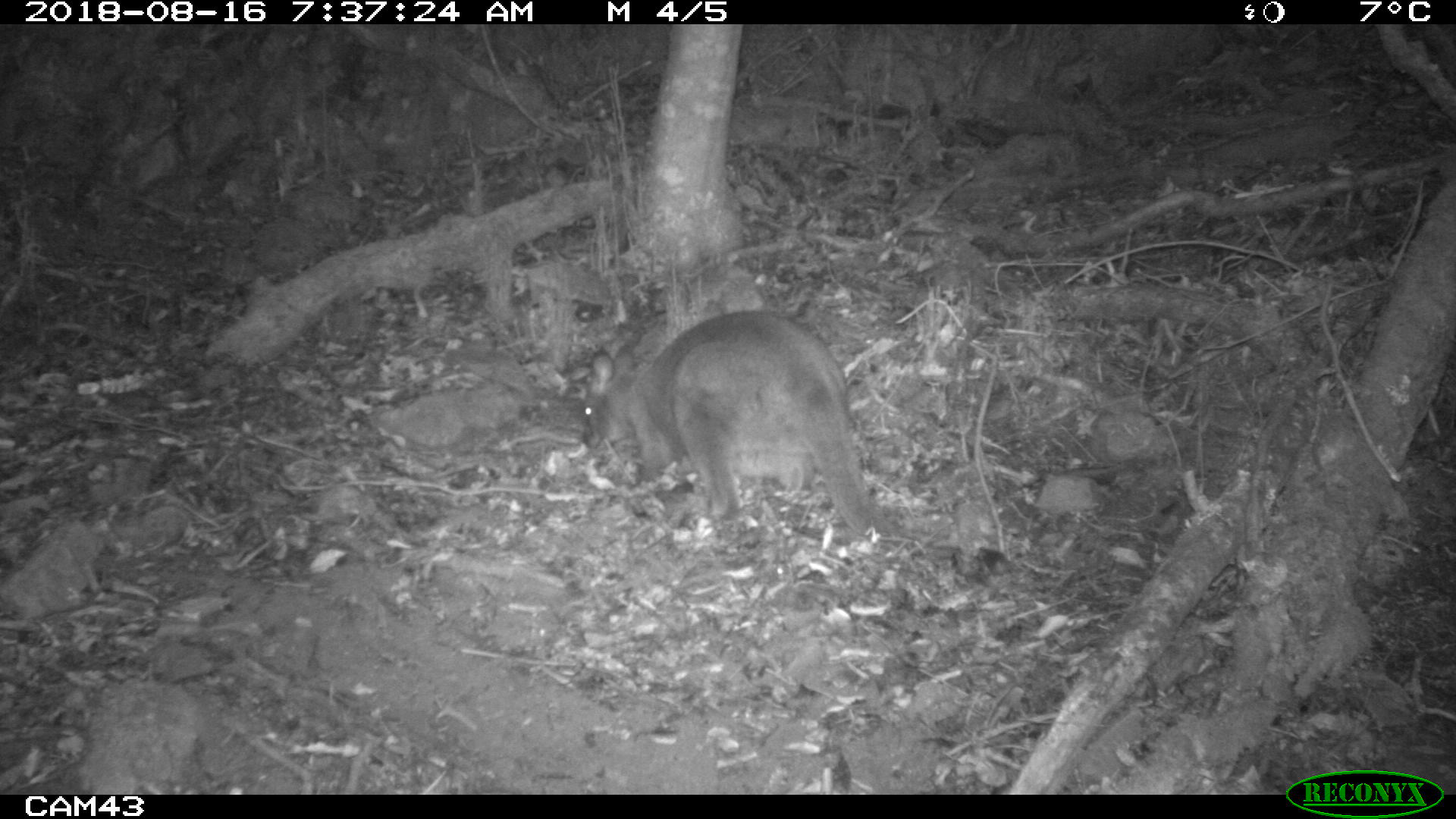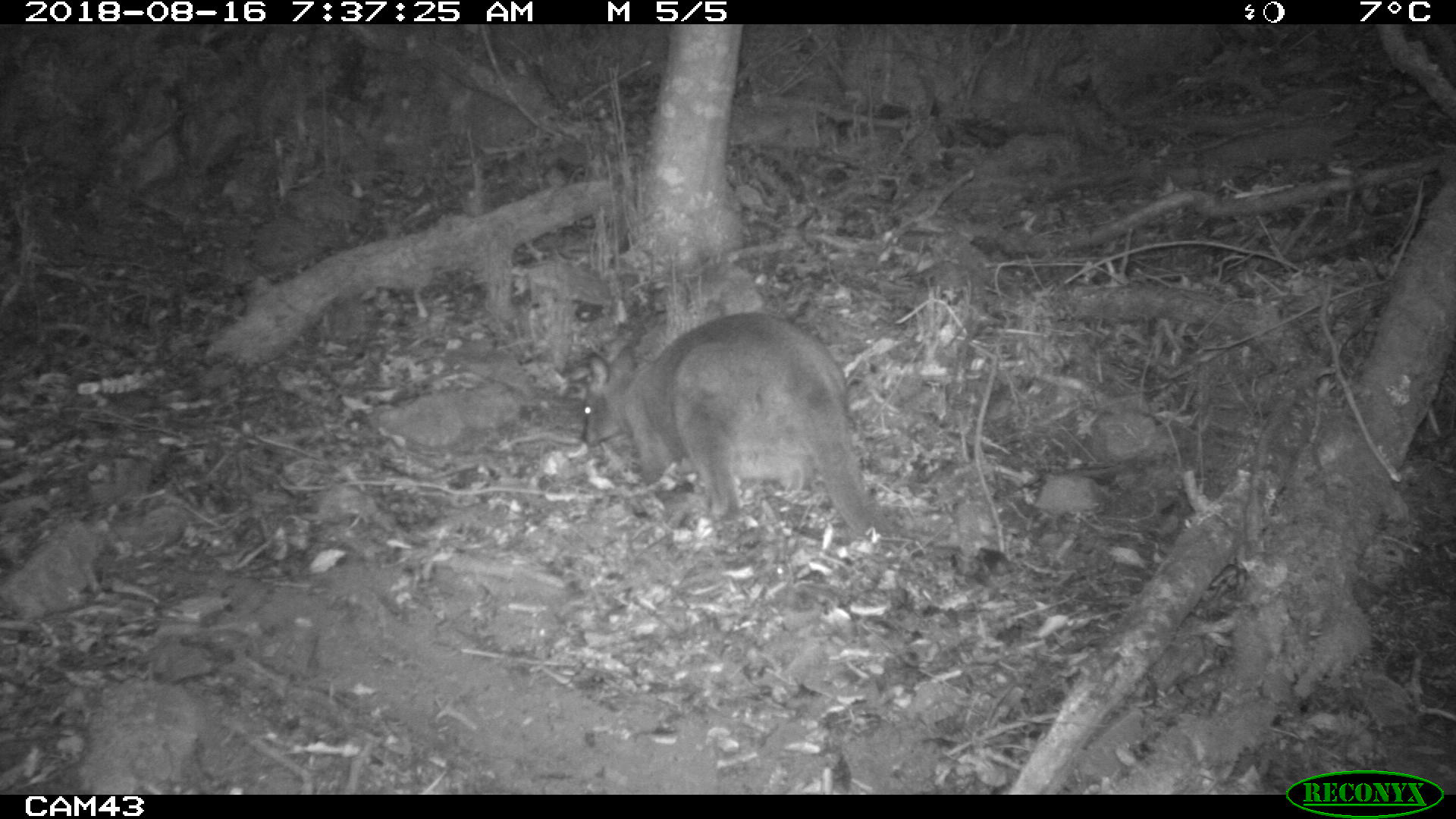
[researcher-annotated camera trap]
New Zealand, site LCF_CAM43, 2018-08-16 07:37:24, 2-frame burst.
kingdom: Animalia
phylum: Chordata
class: Mammalia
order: Diprotodontia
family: Macropodidae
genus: Notamacropus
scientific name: Notamacropus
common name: wallaby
Wallaby (Notamacropus).